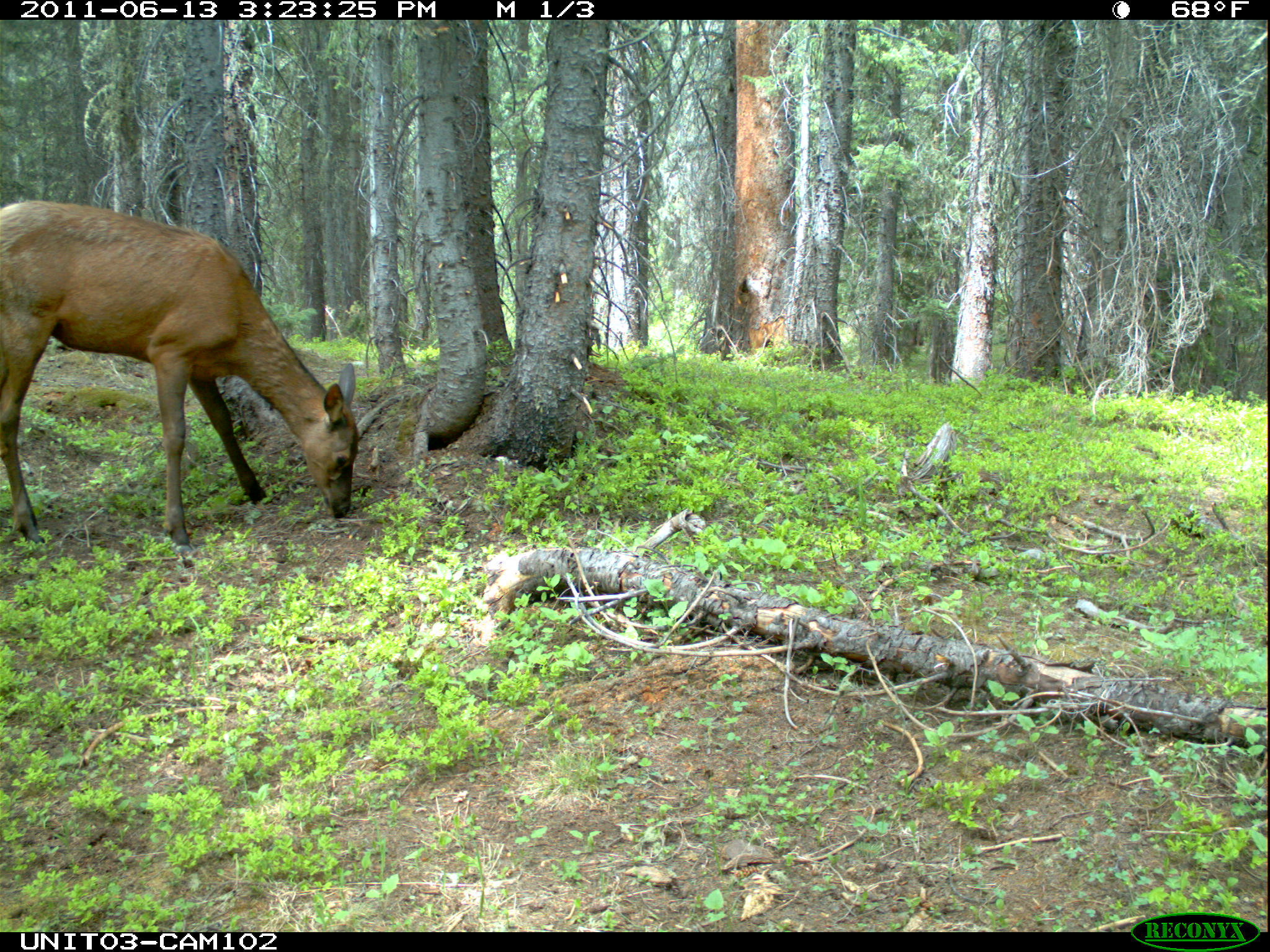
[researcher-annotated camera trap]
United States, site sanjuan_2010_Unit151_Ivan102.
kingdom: Animalia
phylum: Chordata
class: Mammalia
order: Artiodactyla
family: Cervidae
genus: Cervus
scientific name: Cervus elaphus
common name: red deer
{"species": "Cervus elaphus (red deer)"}